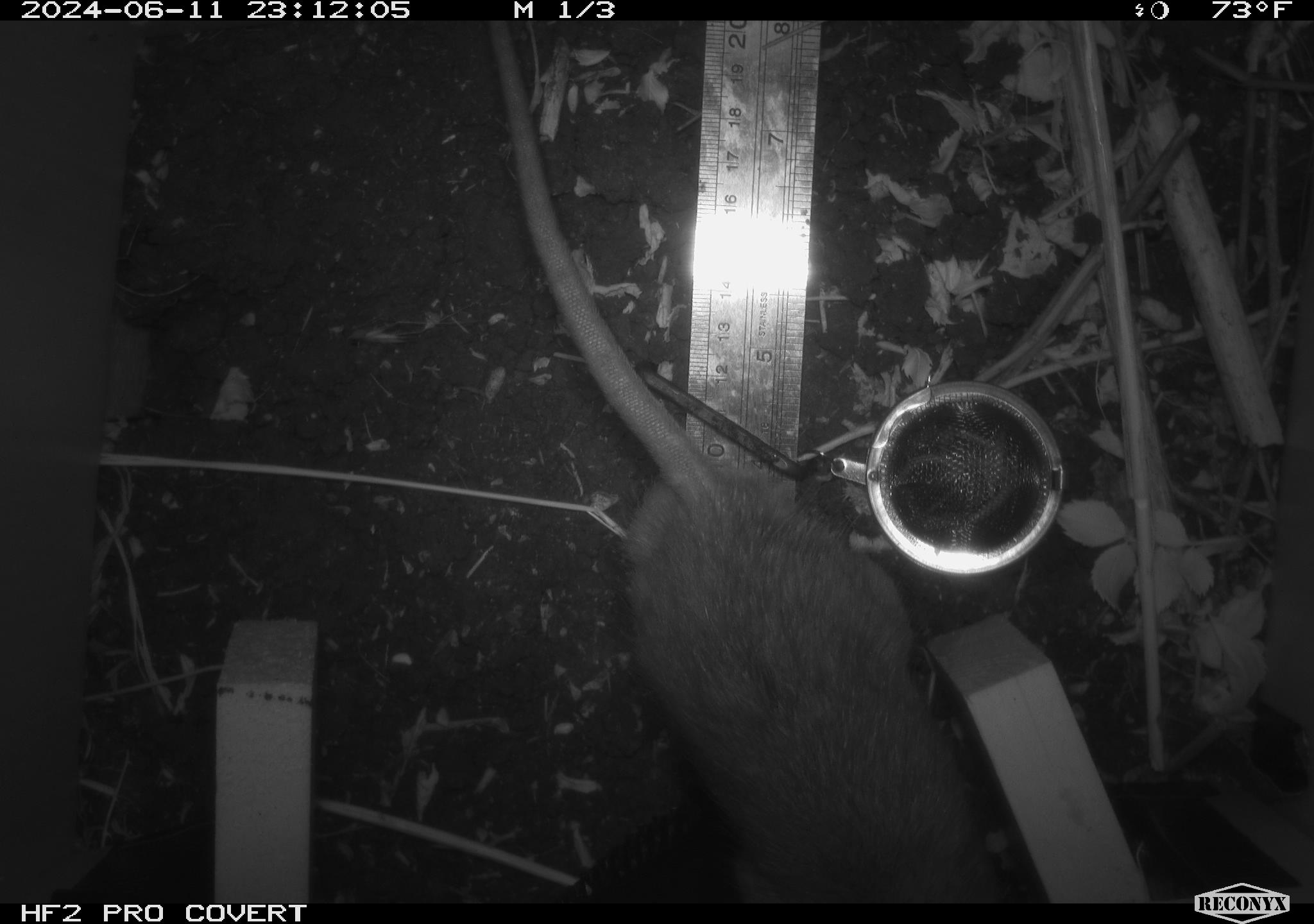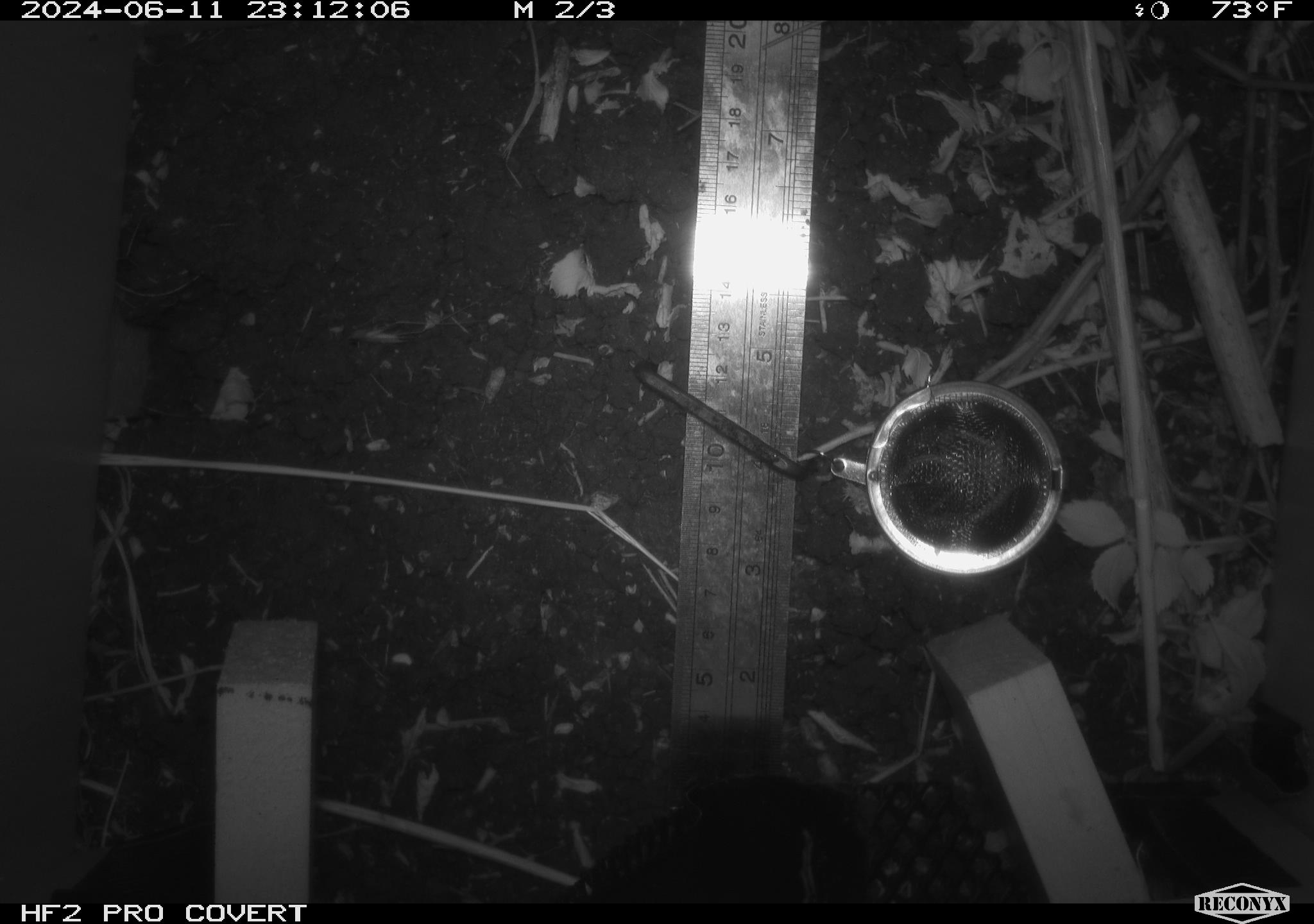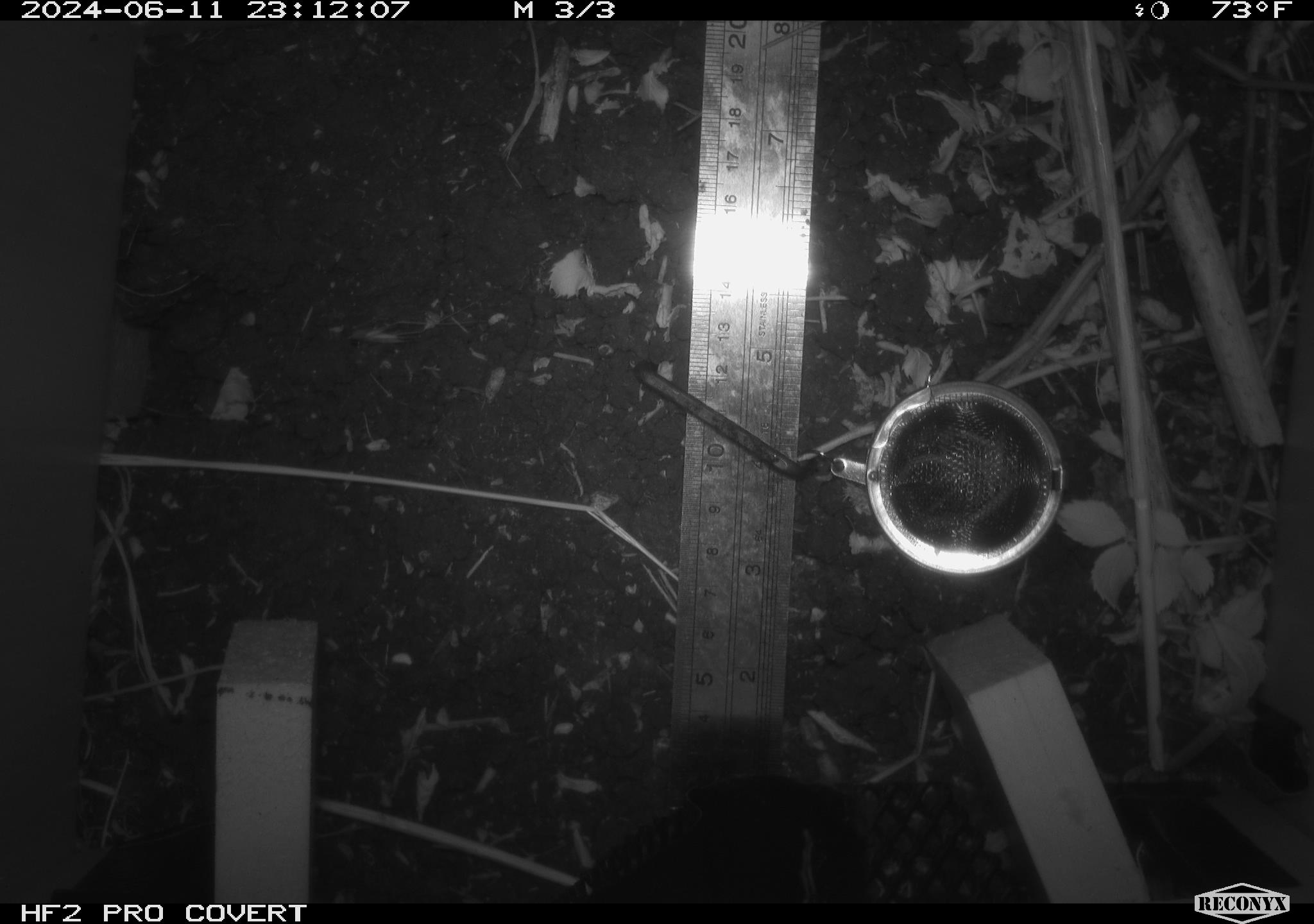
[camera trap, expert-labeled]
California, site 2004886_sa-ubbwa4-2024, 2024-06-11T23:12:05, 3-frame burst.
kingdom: Animalia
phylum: Chordata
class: Mammalia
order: Rodentia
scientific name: Rodentia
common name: woodrat or rat or mouse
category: woodrat or rat or mouse species